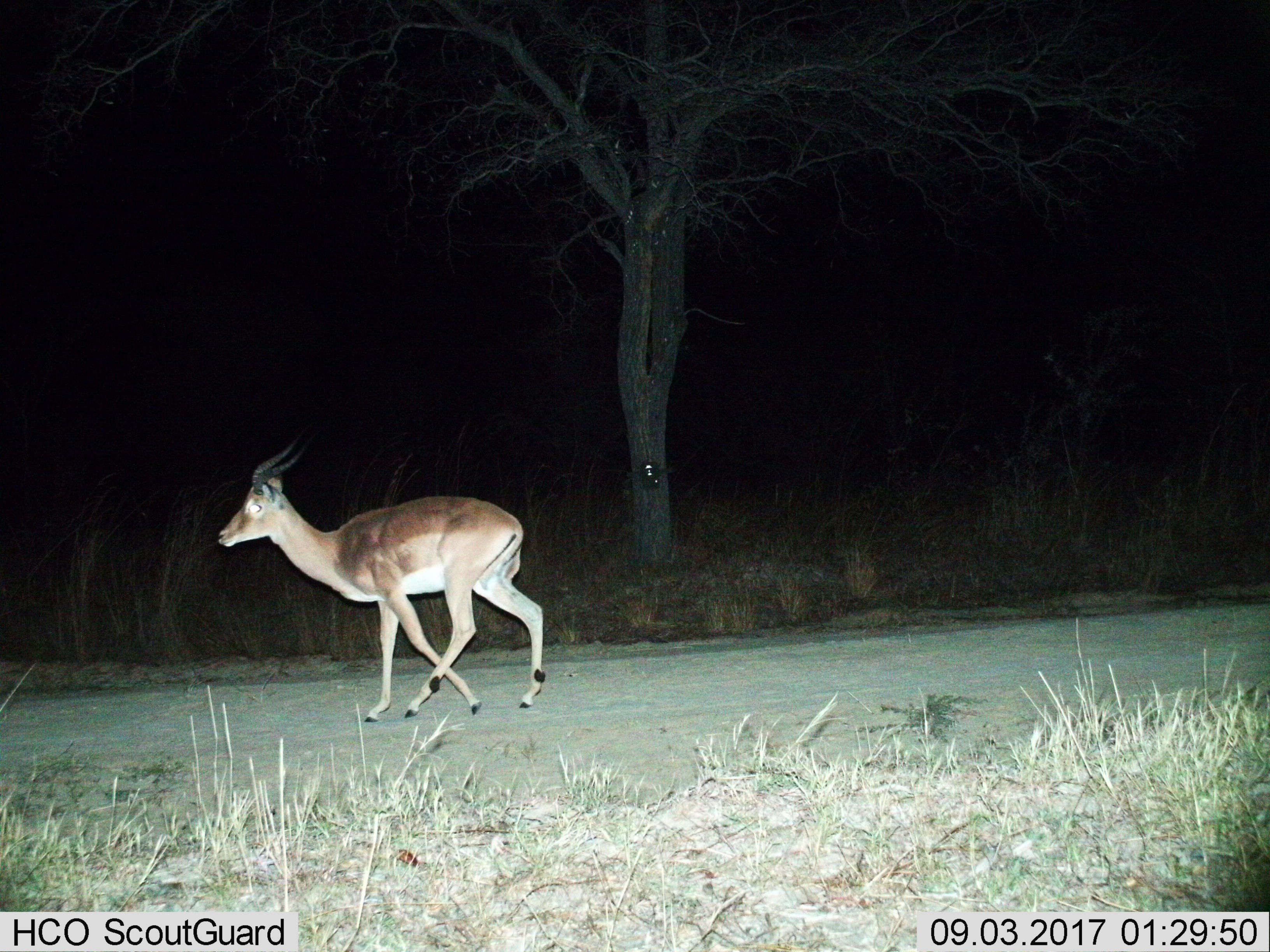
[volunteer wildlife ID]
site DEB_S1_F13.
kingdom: Animalia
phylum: Chordata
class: Mammalia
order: Artiodactyla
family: Bovidae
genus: Aepyceros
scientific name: Aepyceros melampus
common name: impala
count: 1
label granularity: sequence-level